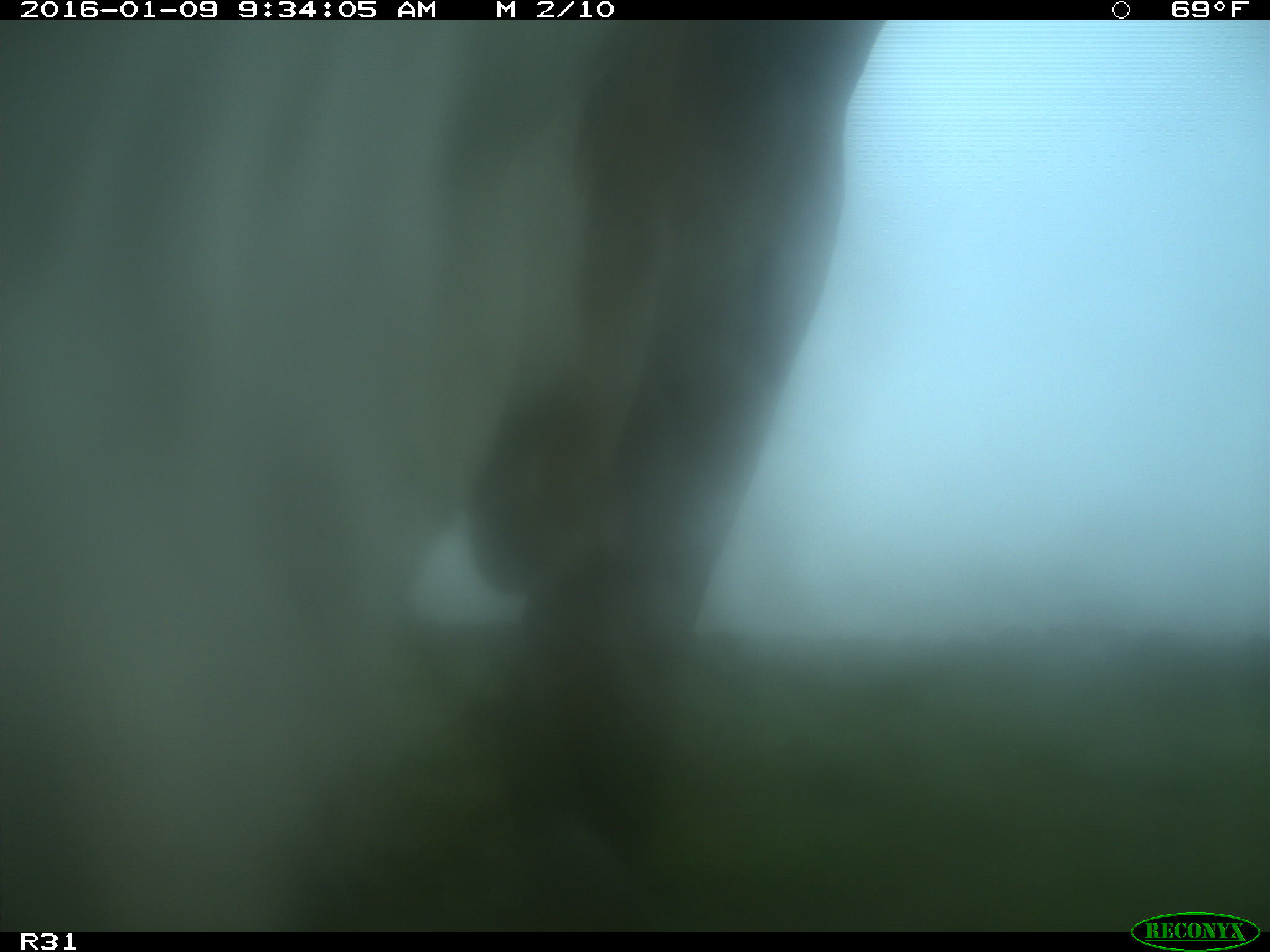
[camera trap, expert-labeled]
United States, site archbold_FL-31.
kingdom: Animalia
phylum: Chordata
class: Mammalia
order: Artiodactyla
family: Bovidae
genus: Bos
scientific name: Bos taurus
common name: domestic cow